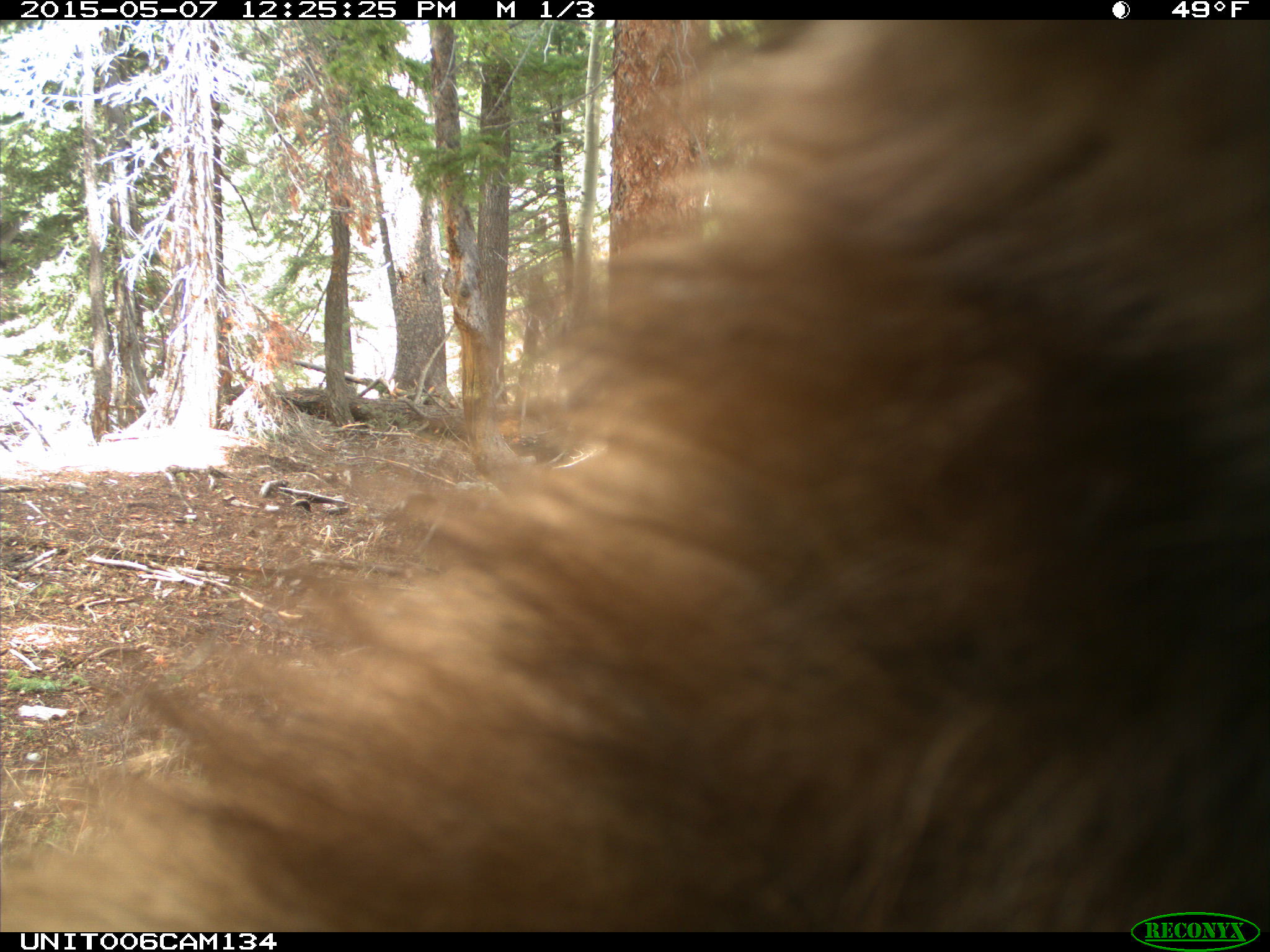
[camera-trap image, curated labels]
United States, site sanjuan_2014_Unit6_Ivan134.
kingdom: Animalia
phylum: Chordata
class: Mammalia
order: Carnivora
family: Ursidae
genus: Ursus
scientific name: Ursus americanus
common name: american black bear